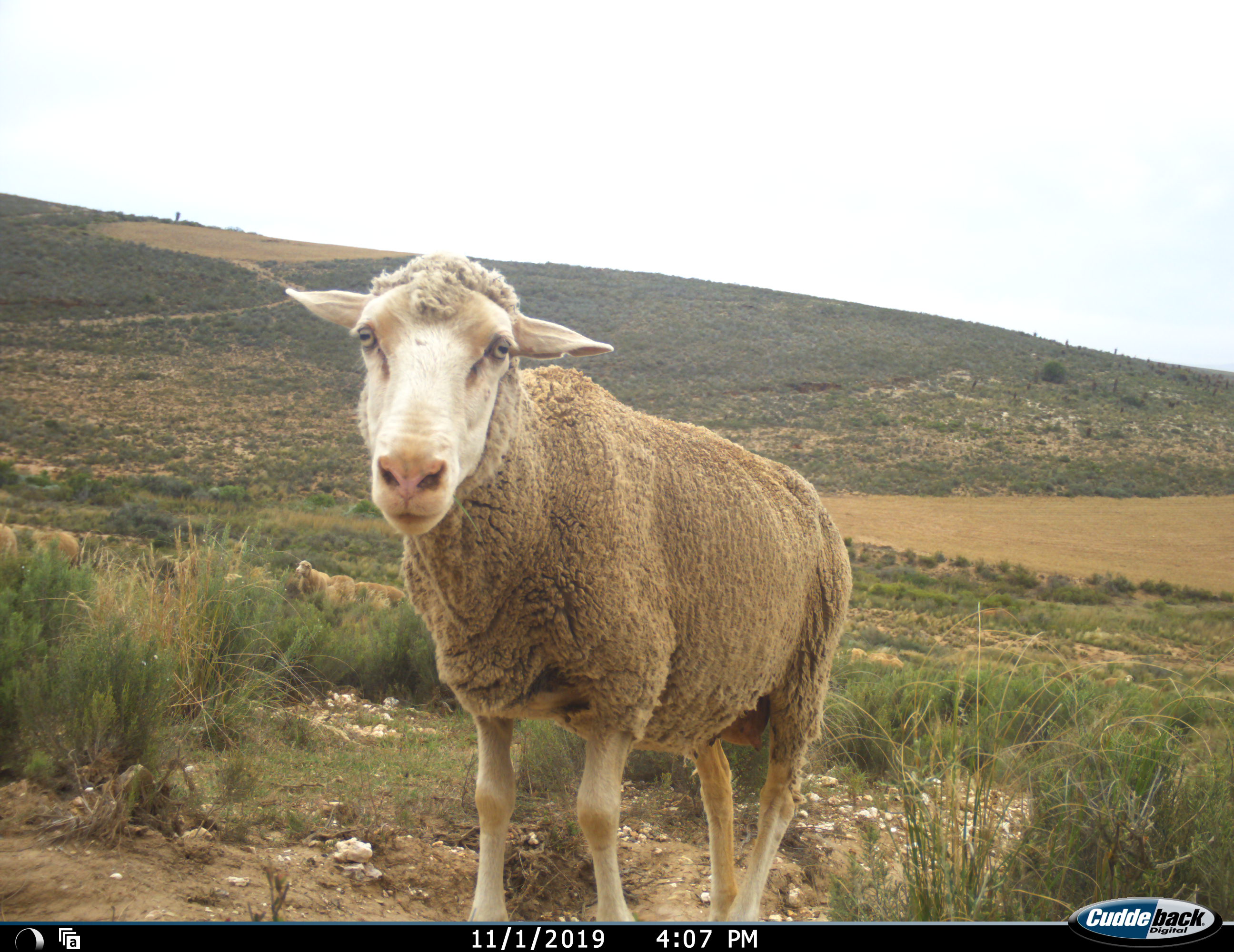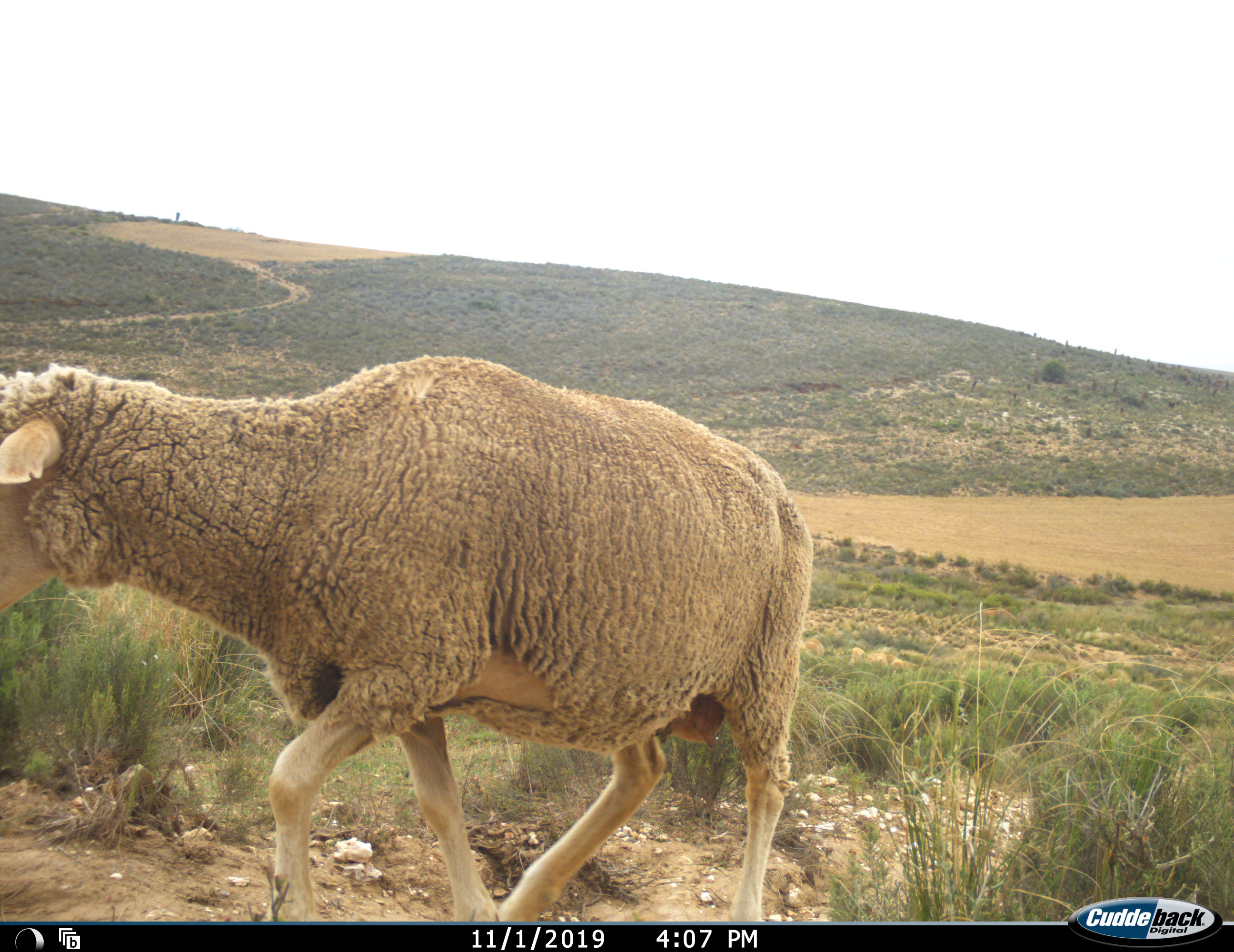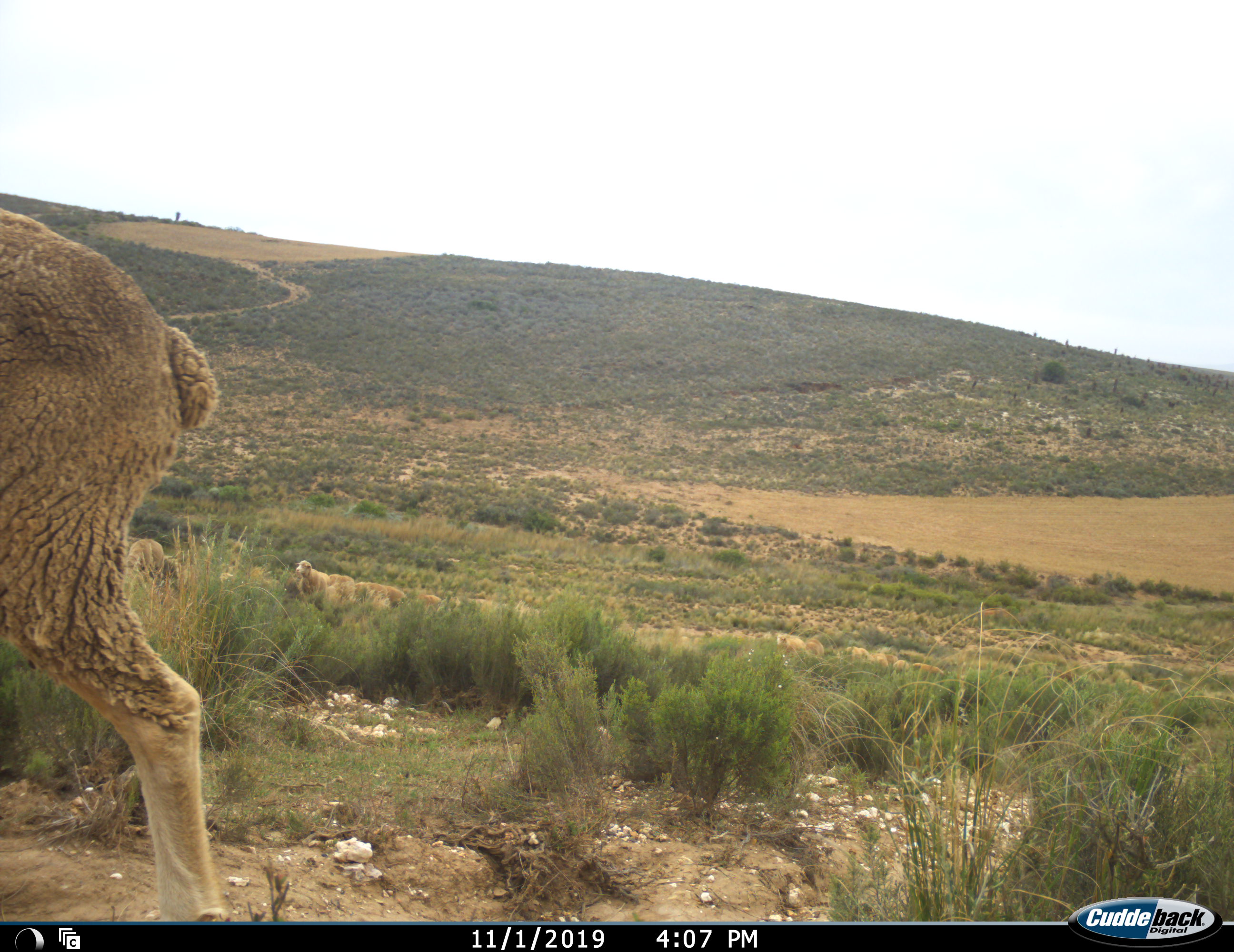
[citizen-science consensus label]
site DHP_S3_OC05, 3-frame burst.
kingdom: Animalia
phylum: Chordata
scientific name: Vertebrata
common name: domestic animal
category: domesticanimal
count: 6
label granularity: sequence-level